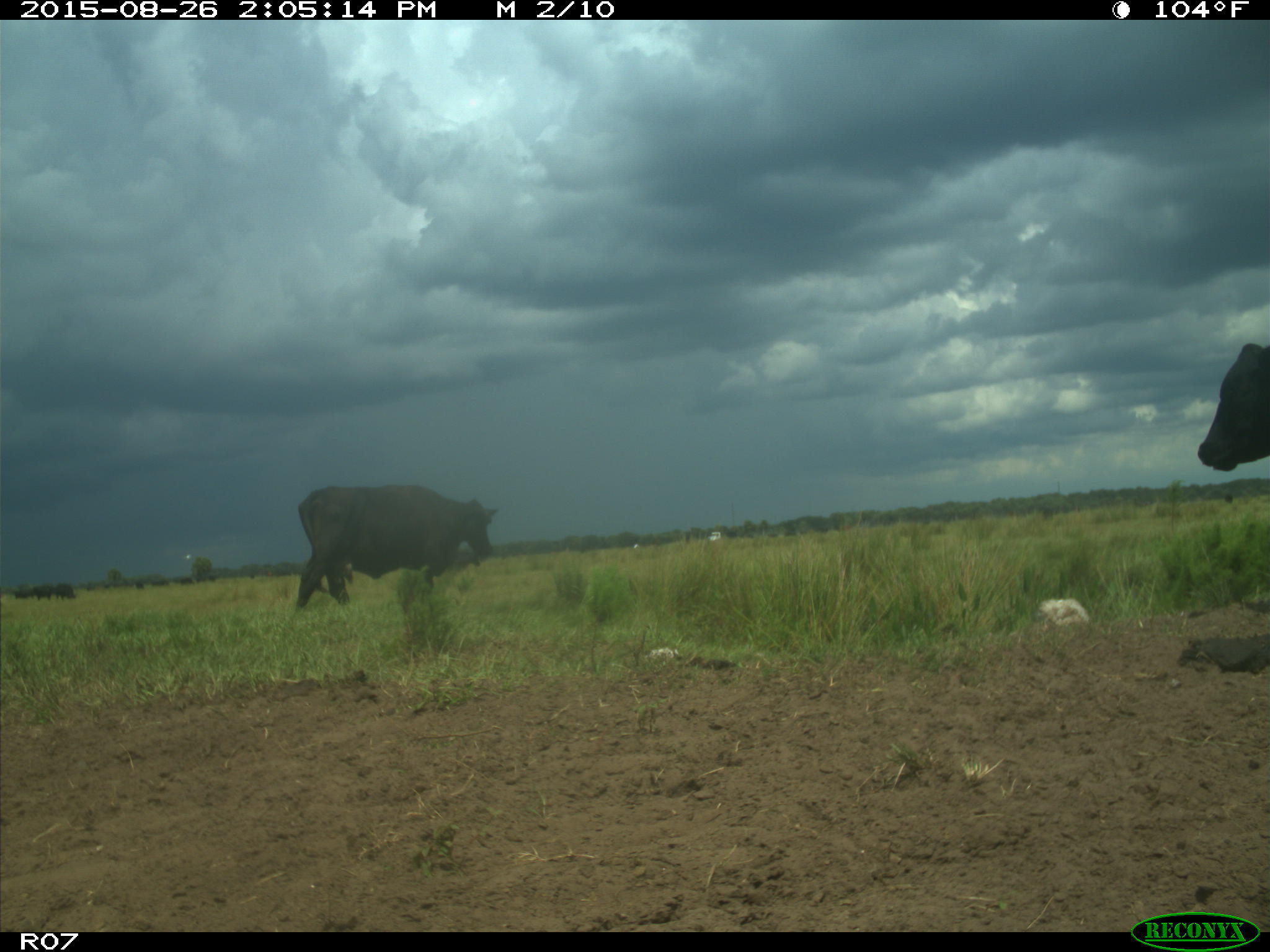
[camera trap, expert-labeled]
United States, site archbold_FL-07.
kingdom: Animalia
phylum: Chordata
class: Mammalia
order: Artiodactyla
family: Bovidae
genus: Bos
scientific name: Bos taurus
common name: domestic cow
Bos taurus (domestic cow).